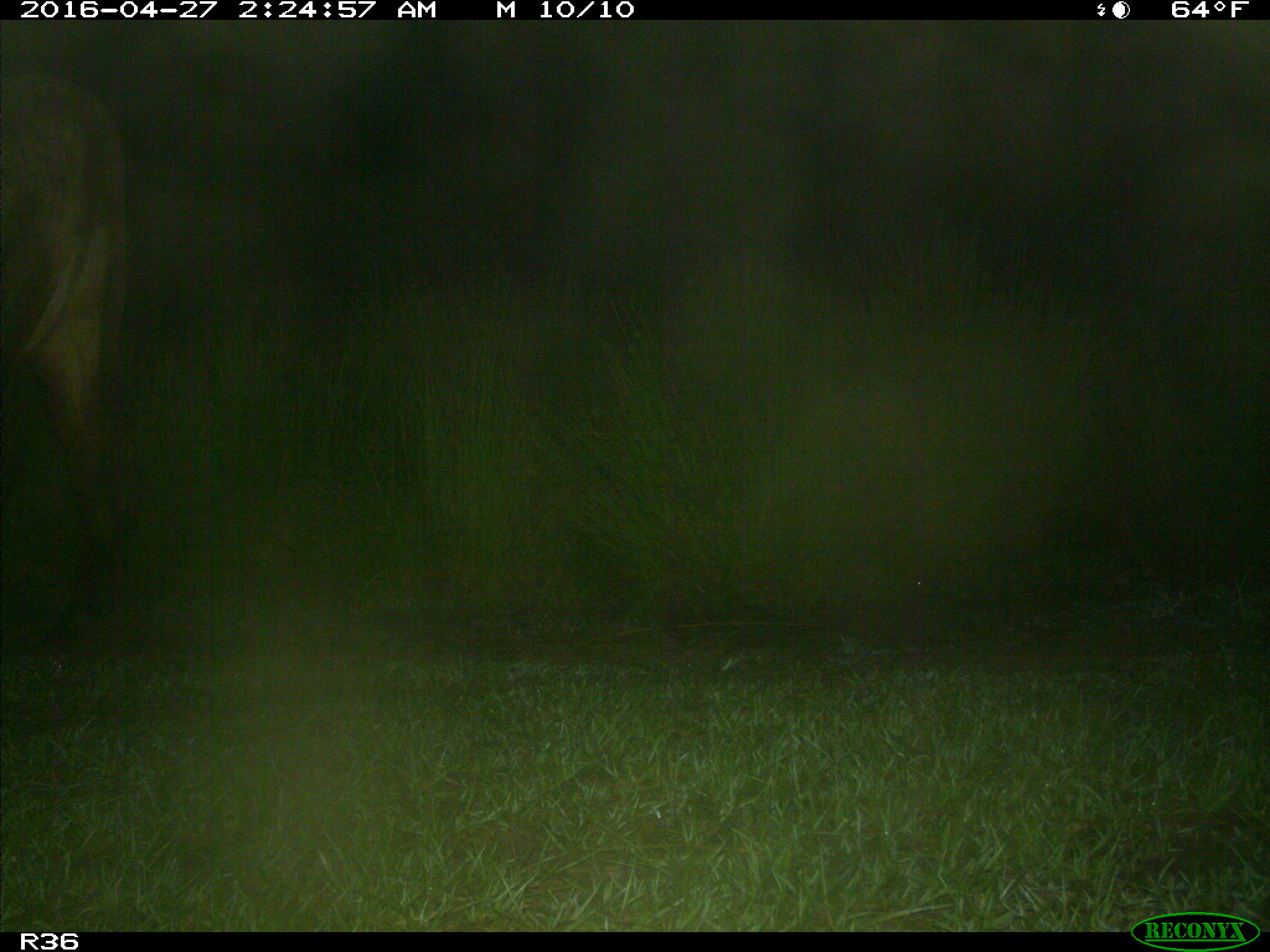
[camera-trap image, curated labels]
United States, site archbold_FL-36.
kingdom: Animalia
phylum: Chordata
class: Mammalia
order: Artiodactyla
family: Bovidae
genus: Bos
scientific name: Bos taurus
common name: domestic cow